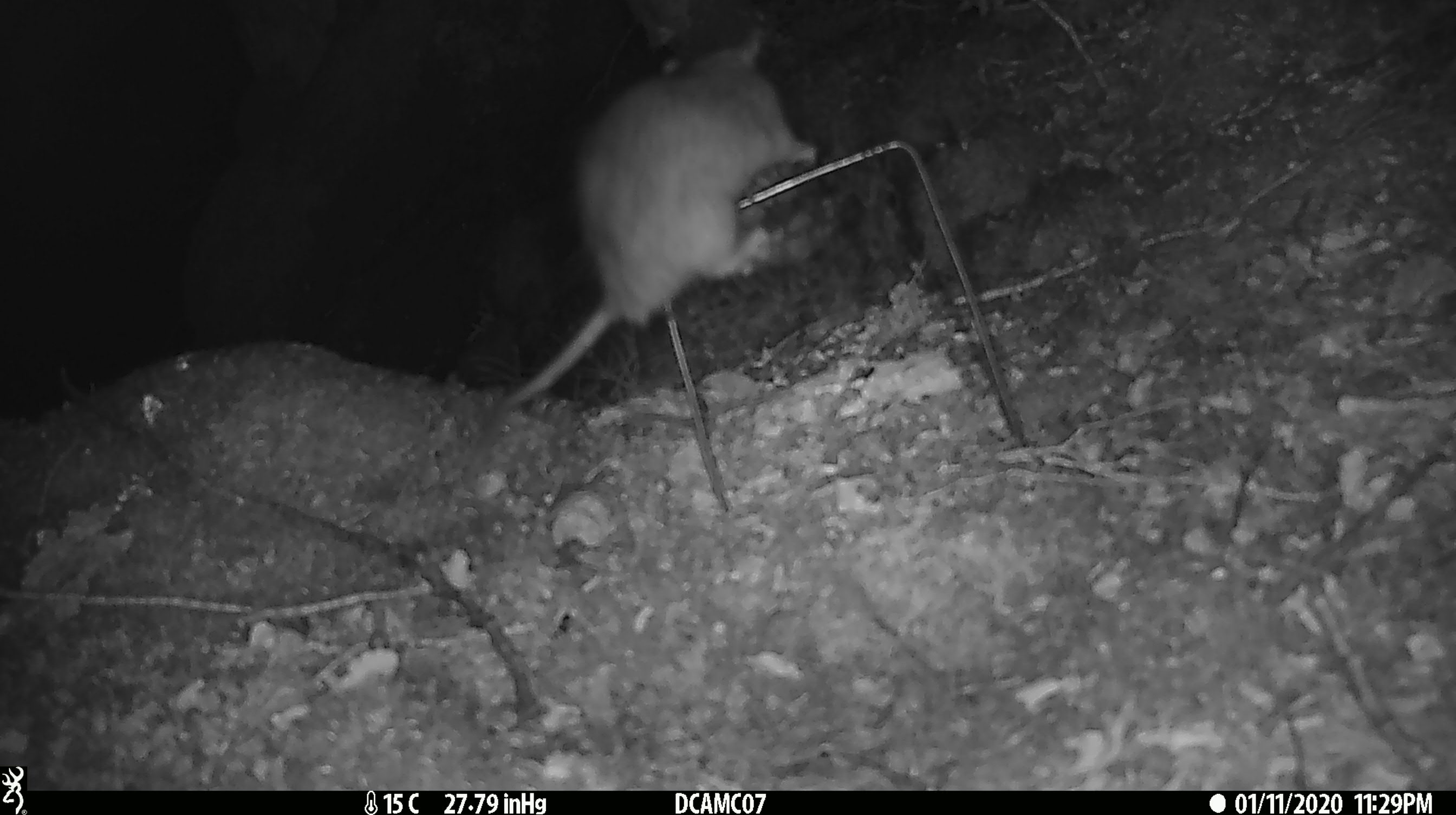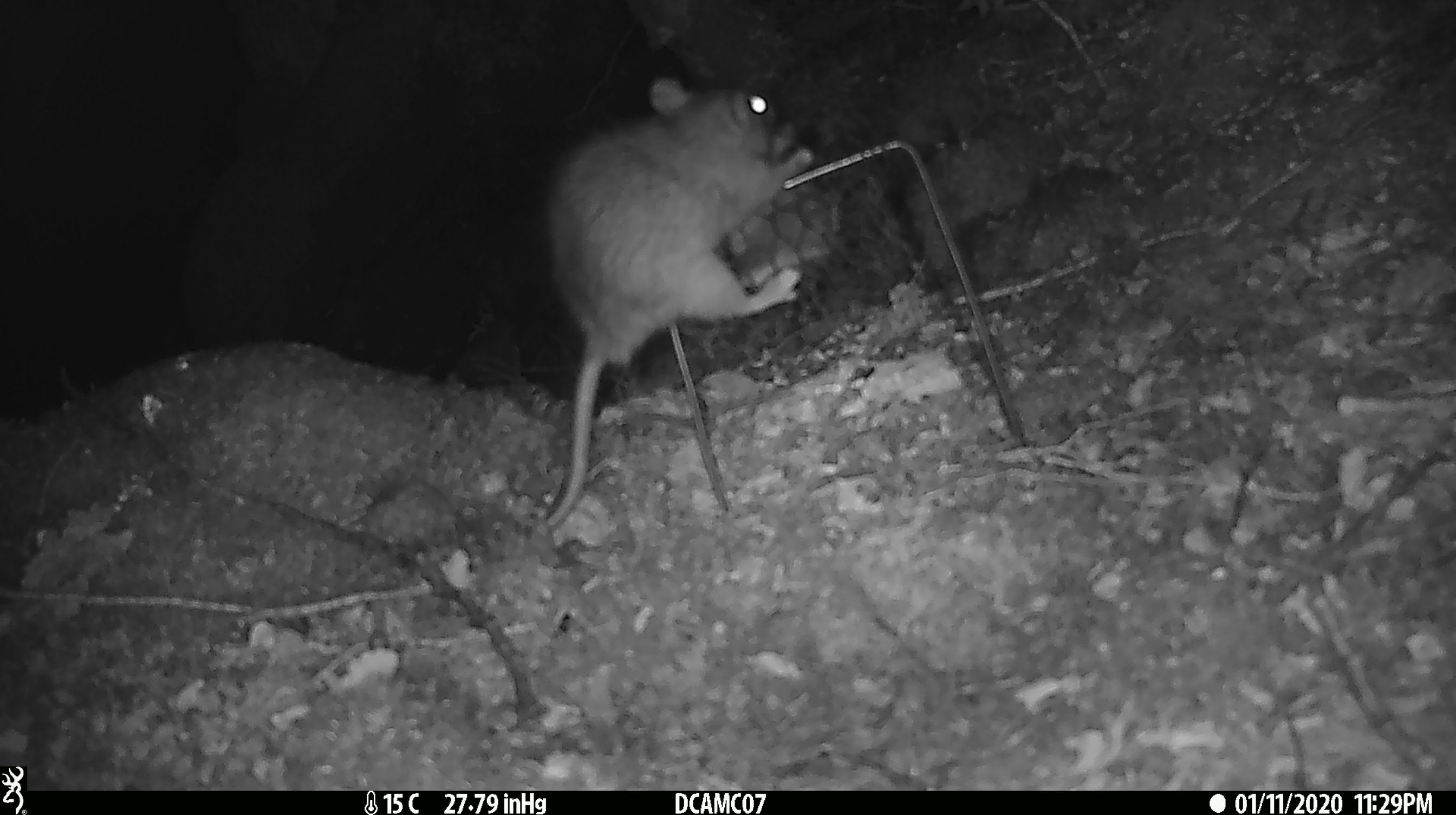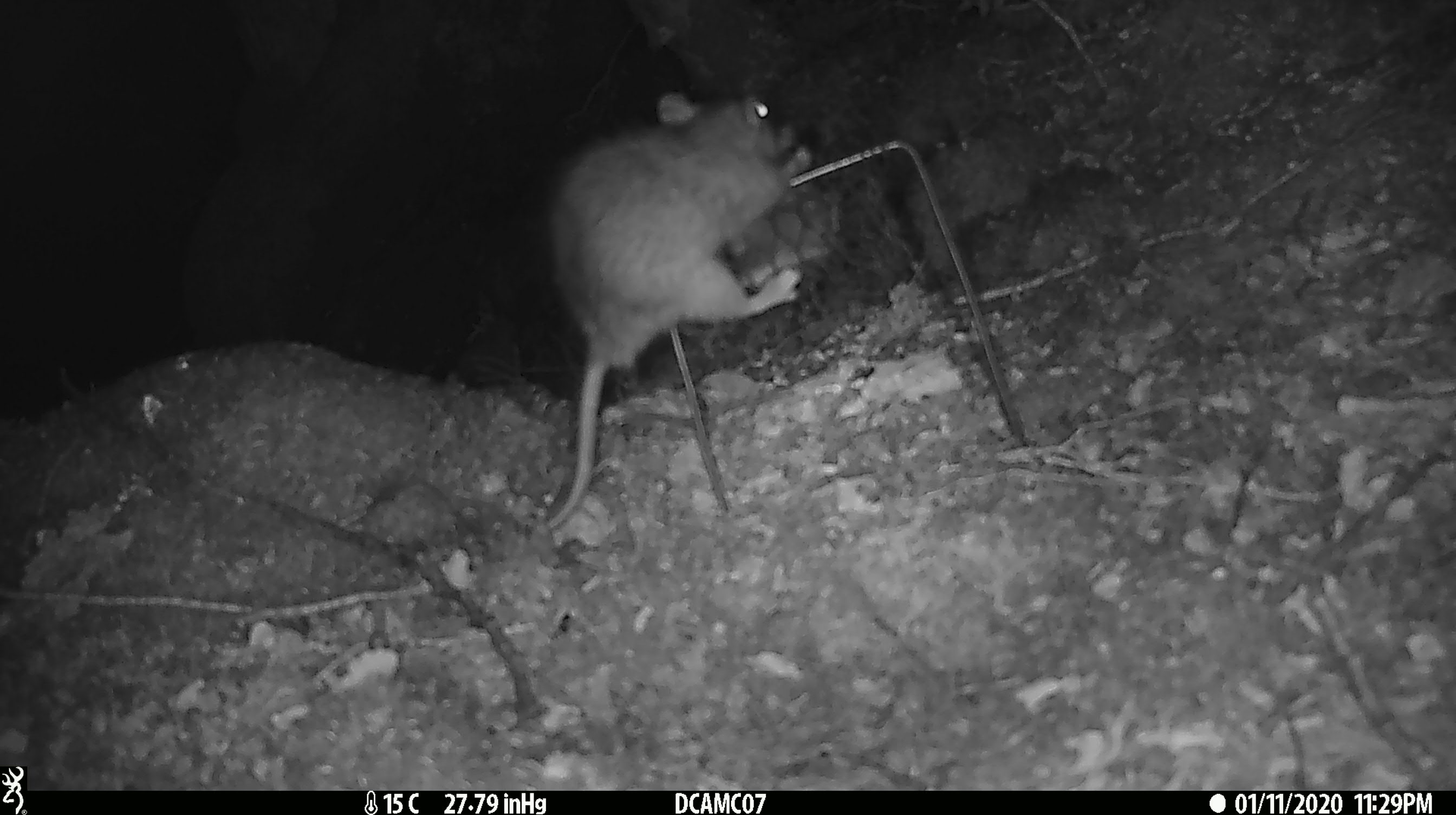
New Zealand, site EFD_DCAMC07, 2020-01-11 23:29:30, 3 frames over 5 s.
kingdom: Animalia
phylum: Chordata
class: Mammalia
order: Rodentia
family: Muridae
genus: Rattus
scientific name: Rattus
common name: rat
Rat (Rattus).